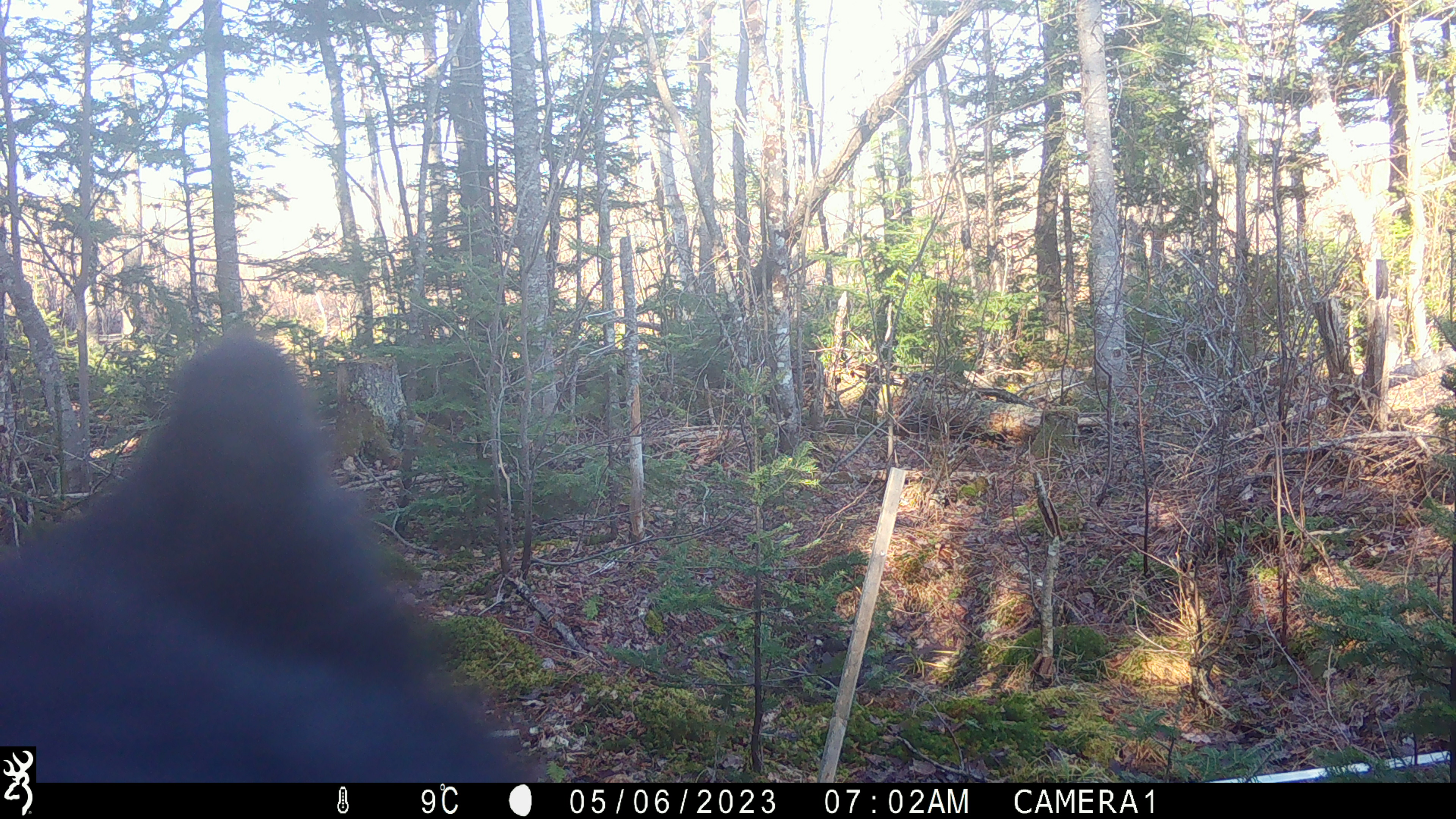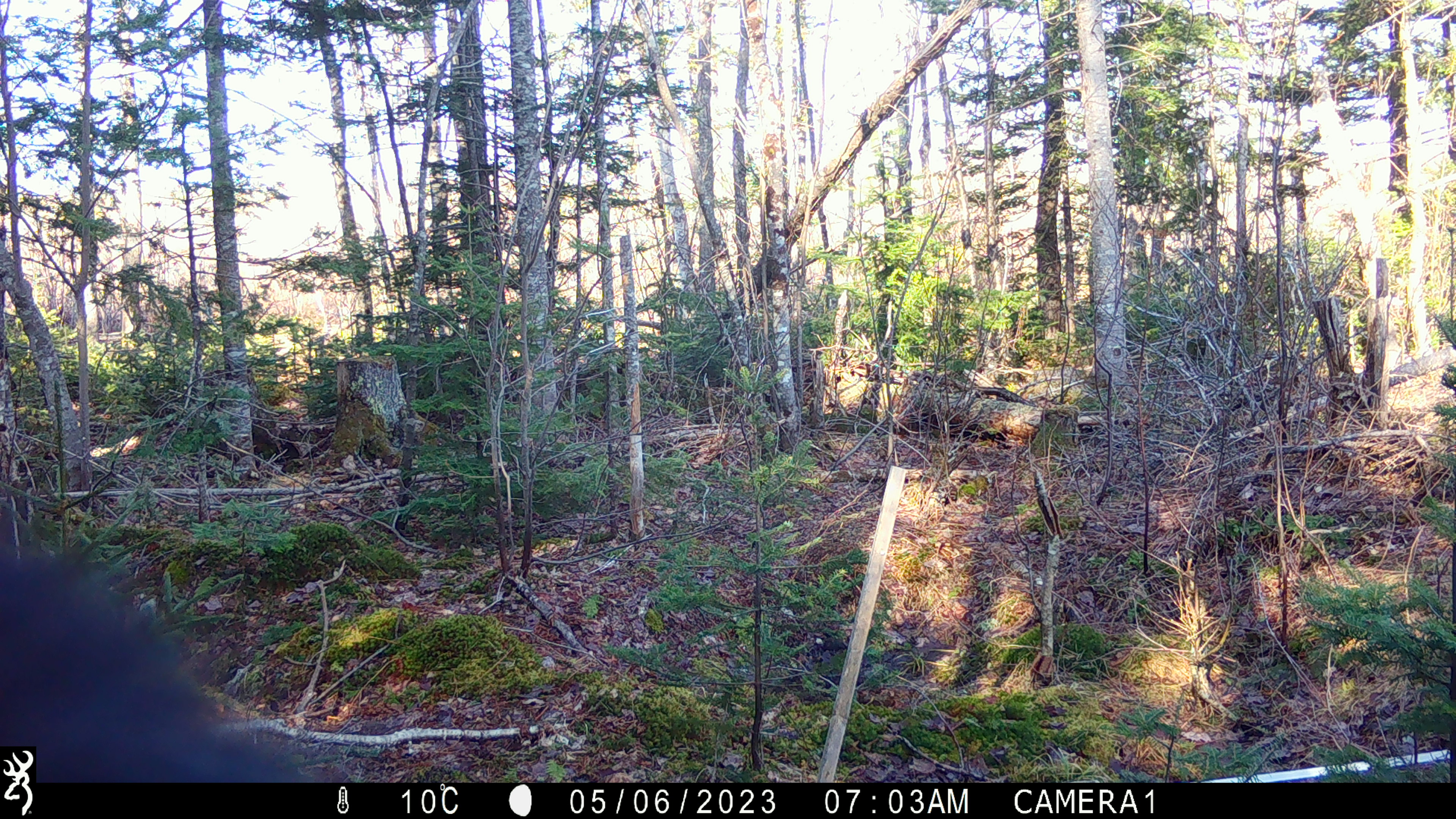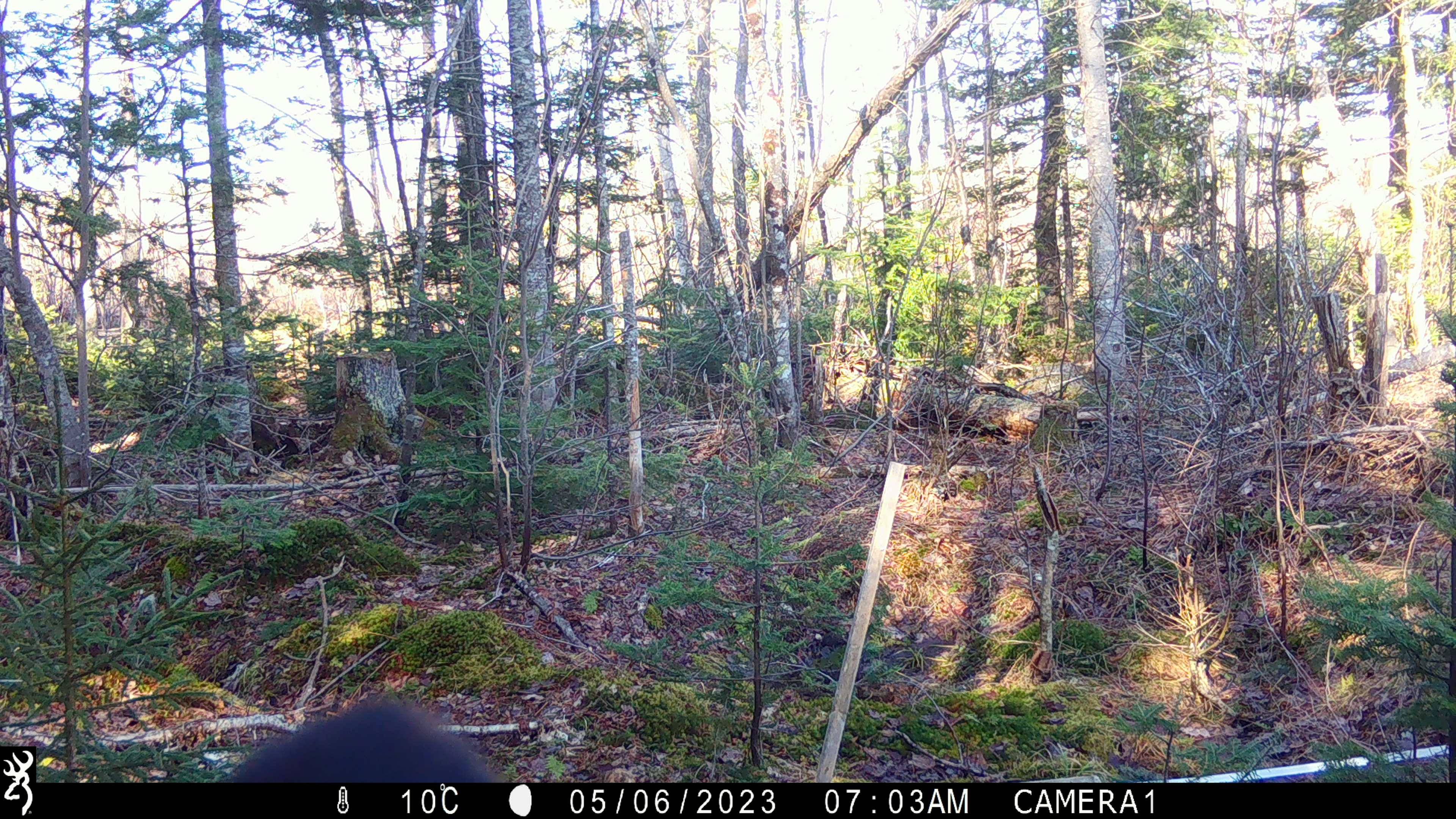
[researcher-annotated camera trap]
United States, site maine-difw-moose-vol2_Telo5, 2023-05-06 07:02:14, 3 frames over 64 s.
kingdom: Animalia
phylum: Chordata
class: Mammalia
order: Carnivora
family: Ursidae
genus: Ursus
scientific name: Ursus americanus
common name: black bear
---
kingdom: Animalia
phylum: Chordata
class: Mammalia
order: Artiodactyla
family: Cervidae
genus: Alces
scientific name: Alces alces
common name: moose